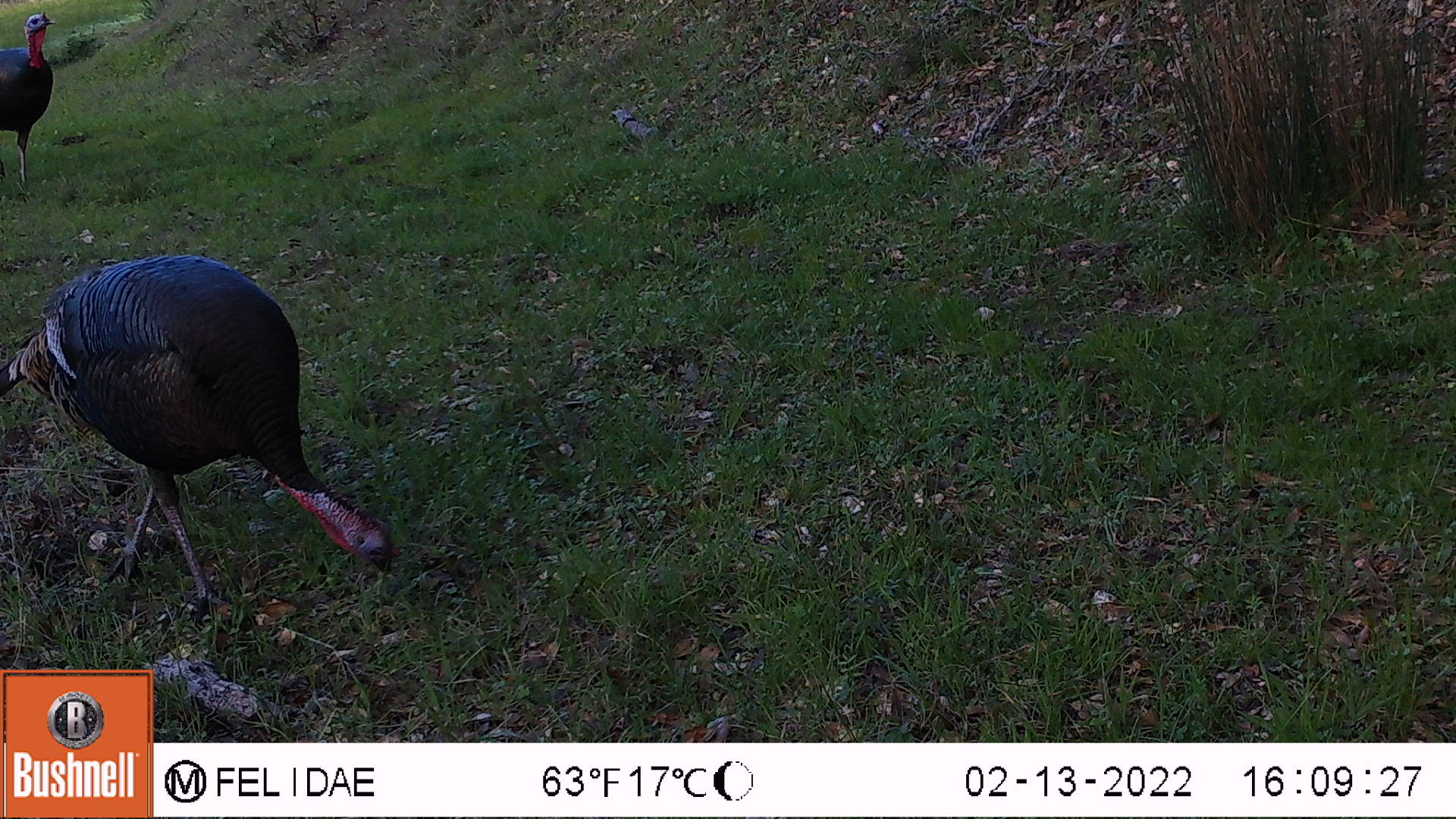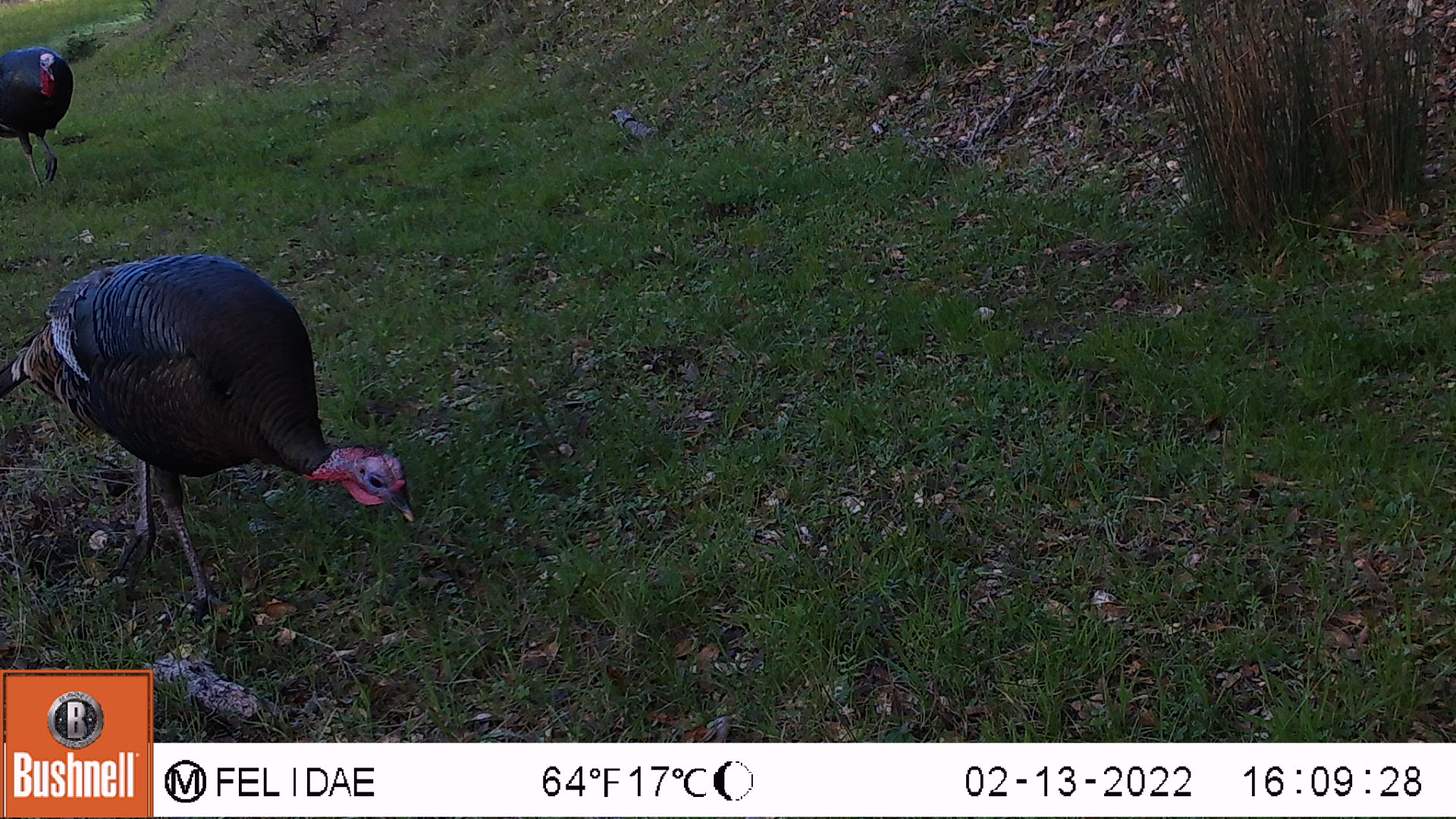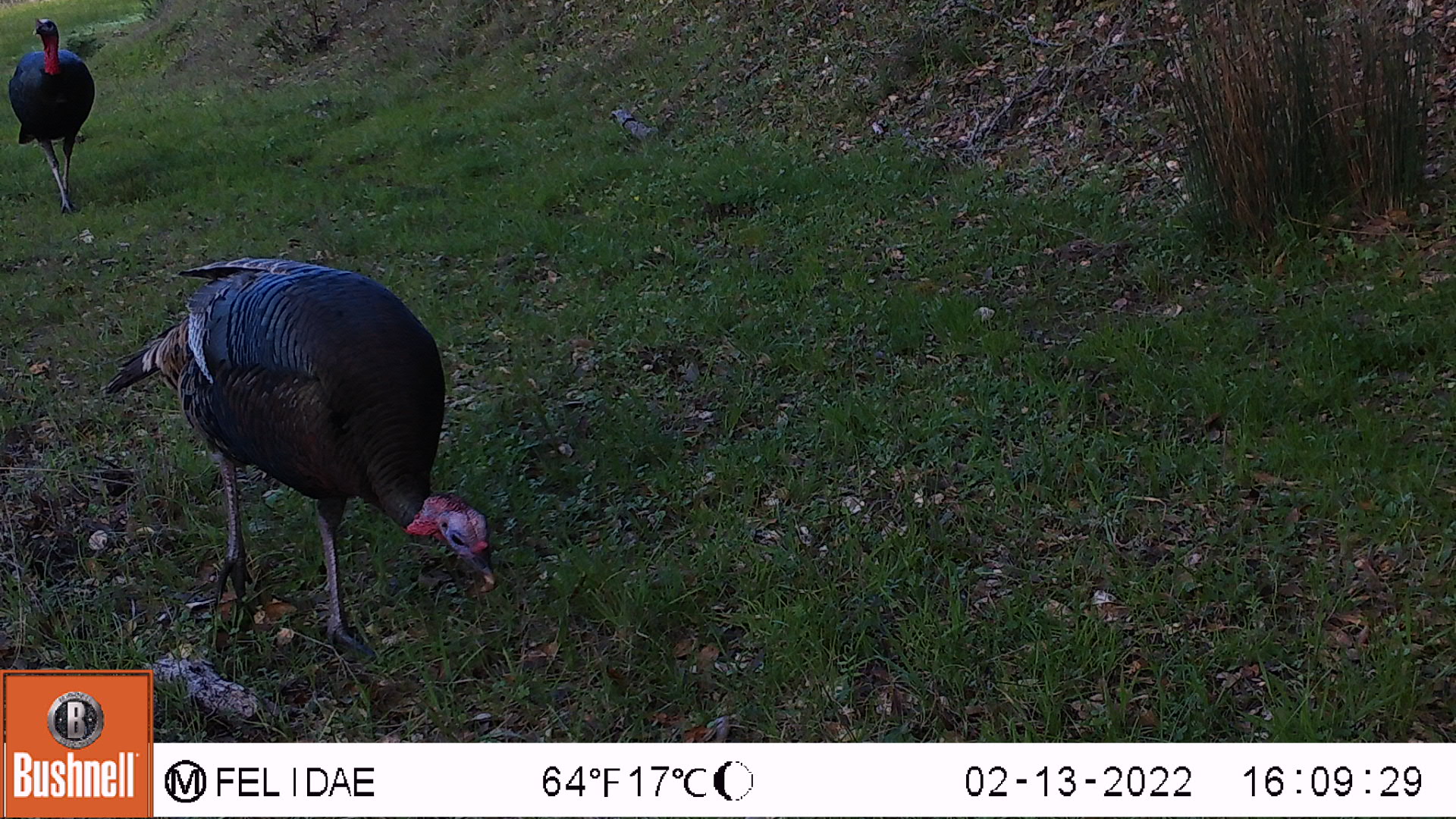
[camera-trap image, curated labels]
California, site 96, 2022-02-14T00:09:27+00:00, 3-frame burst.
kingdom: Animalia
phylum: Chordata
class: Aves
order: Galliformes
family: Phasianidae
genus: Meleagris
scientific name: Meleagris gallopavo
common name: turkey